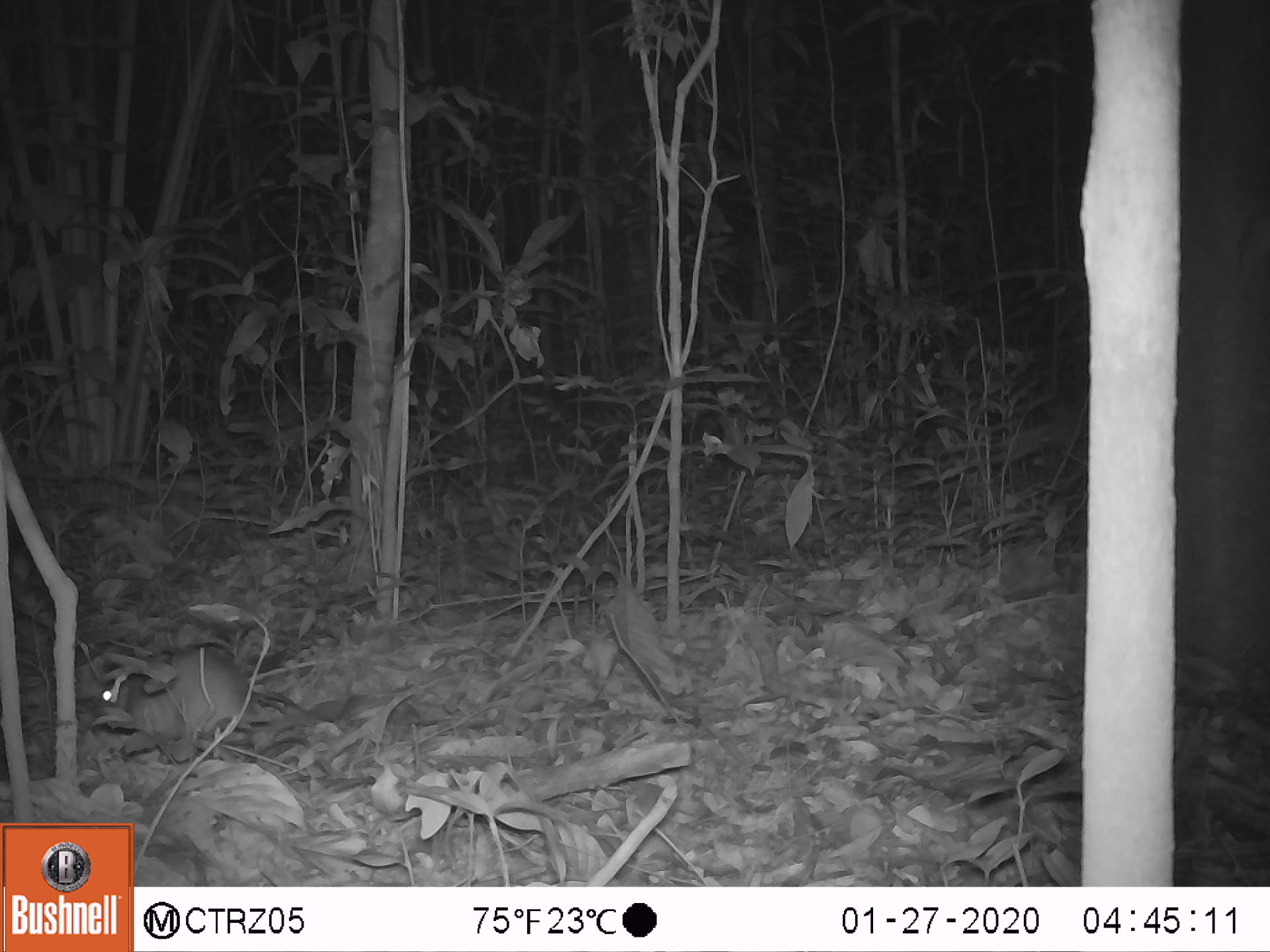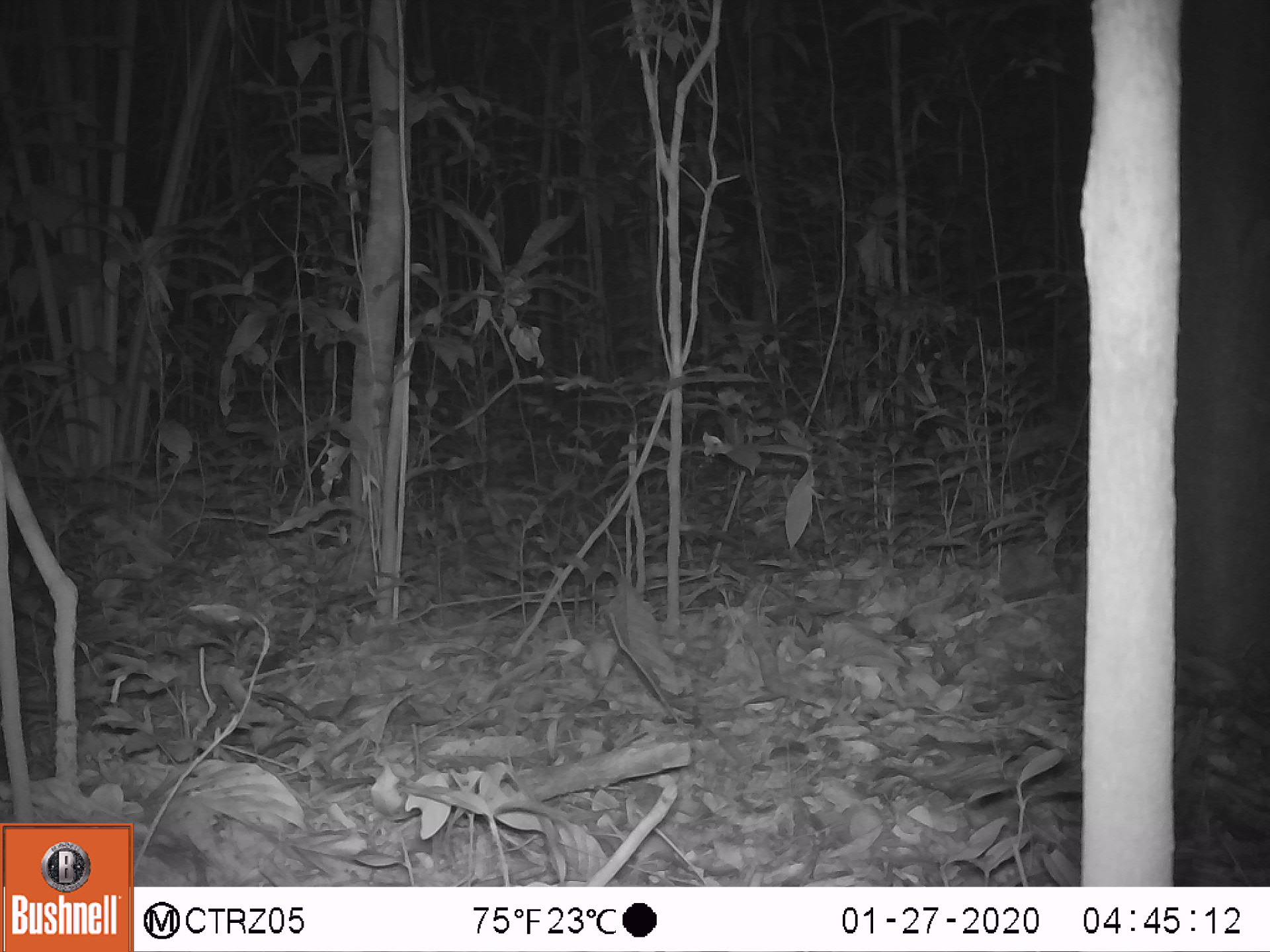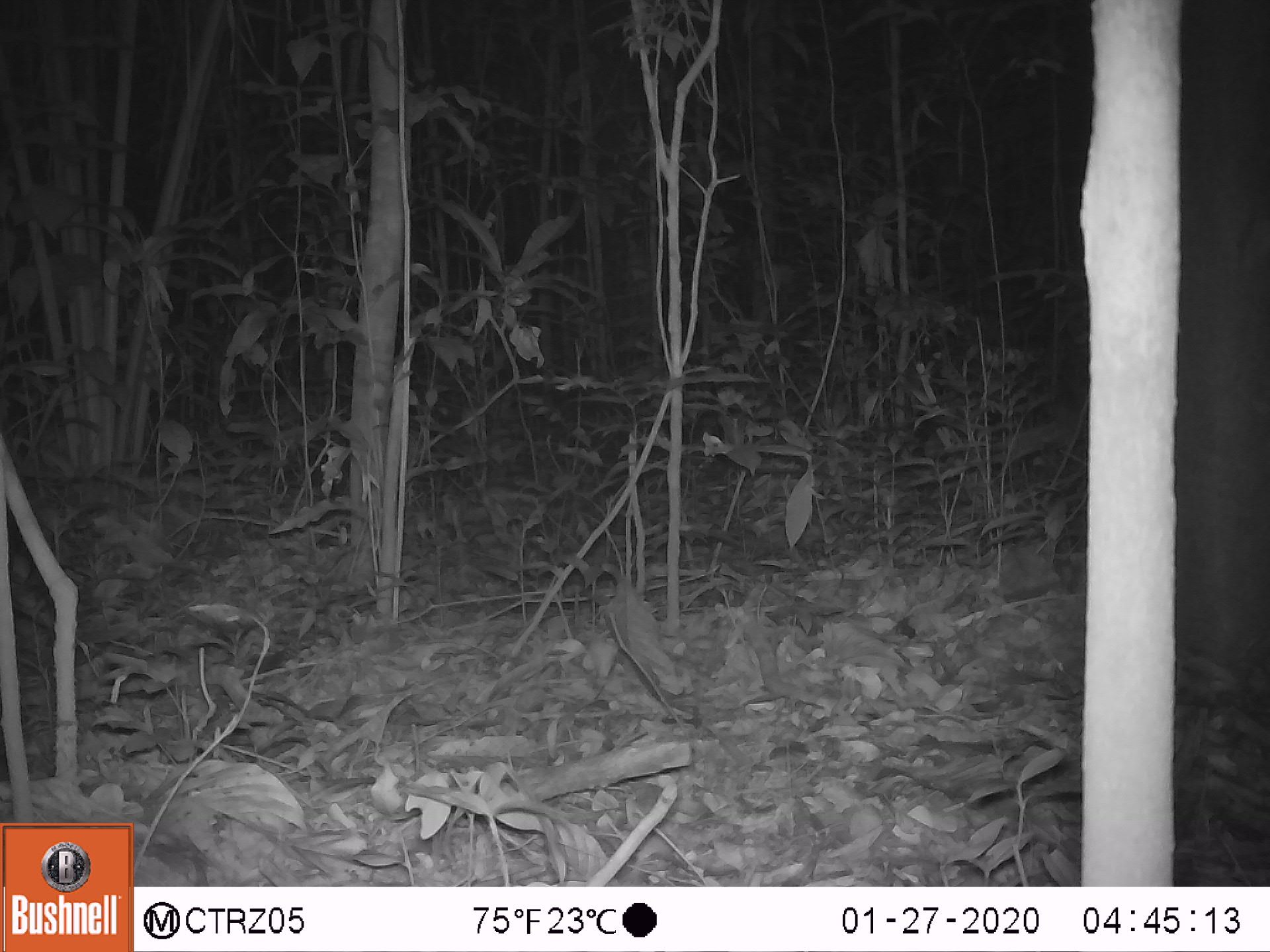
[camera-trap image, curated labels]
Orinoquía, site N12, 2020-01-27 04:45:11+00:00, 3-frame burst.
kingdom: Animalia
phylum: Chordata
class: Mammalia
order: Rodentia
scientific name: Rodentia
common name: rodent